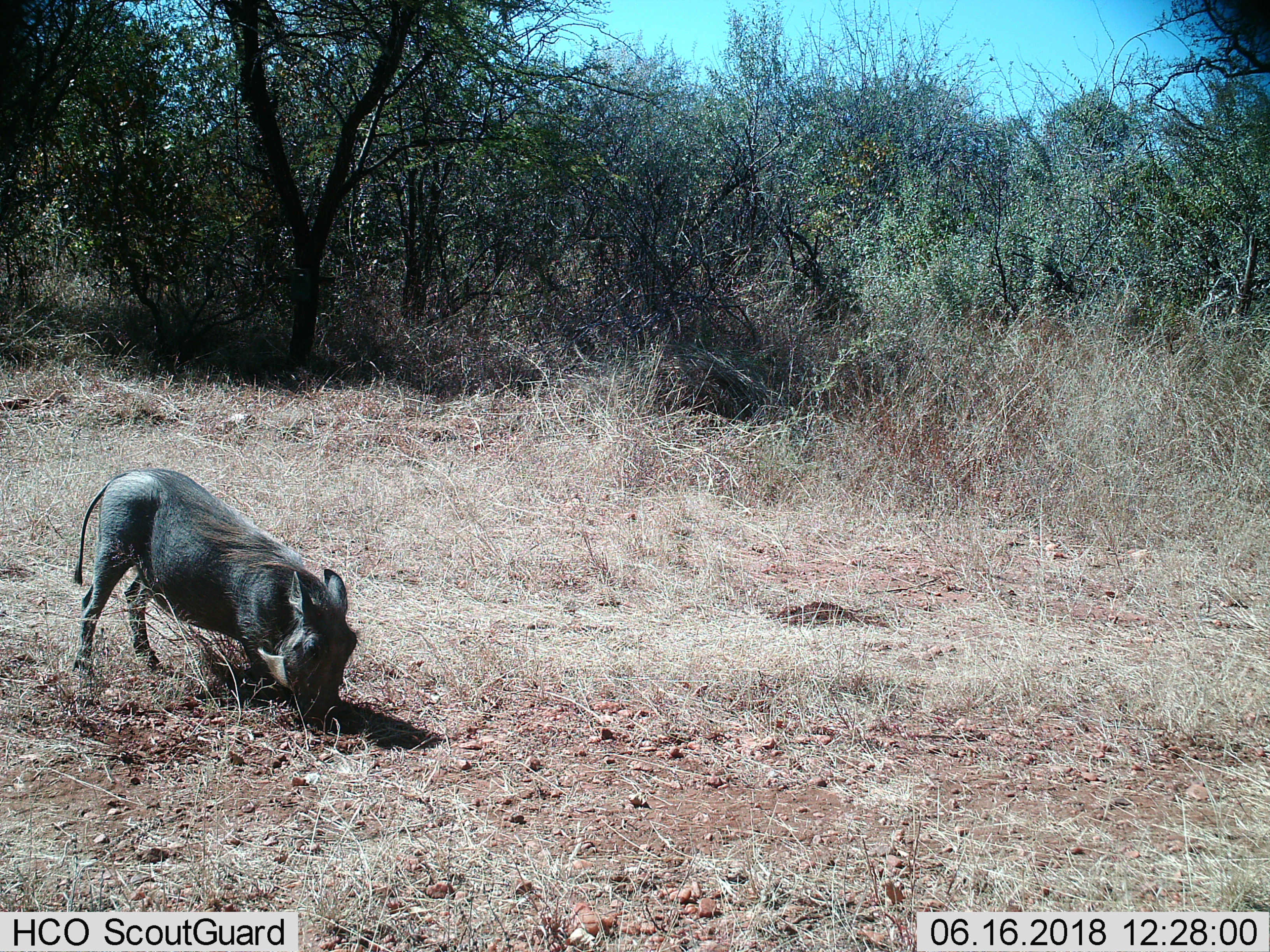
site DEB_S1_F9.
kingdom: Animalia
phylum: Chordata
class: Mammalia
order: Artiodactyla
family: Suidae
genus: Phacochoerus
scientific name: Phacochoerus africanus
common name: warthog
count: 1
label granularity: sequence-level